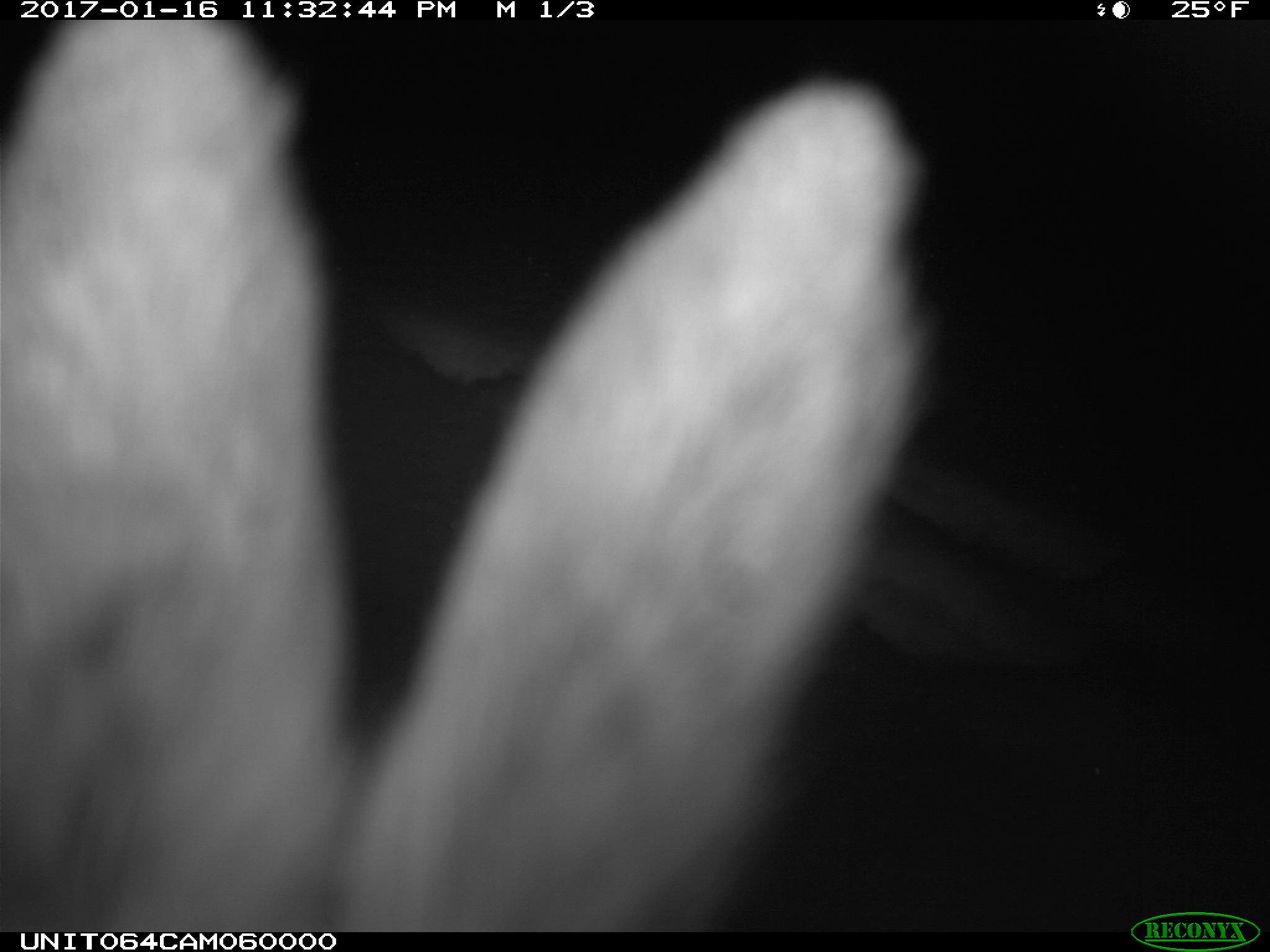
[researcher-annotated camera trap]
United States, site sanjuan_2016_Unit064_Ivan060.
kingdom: Animalia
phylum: Chordata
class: Mammalia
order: Lagomorpha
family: Leporidae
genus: Lepus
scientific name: Lepus americanus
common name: snowshoe hare